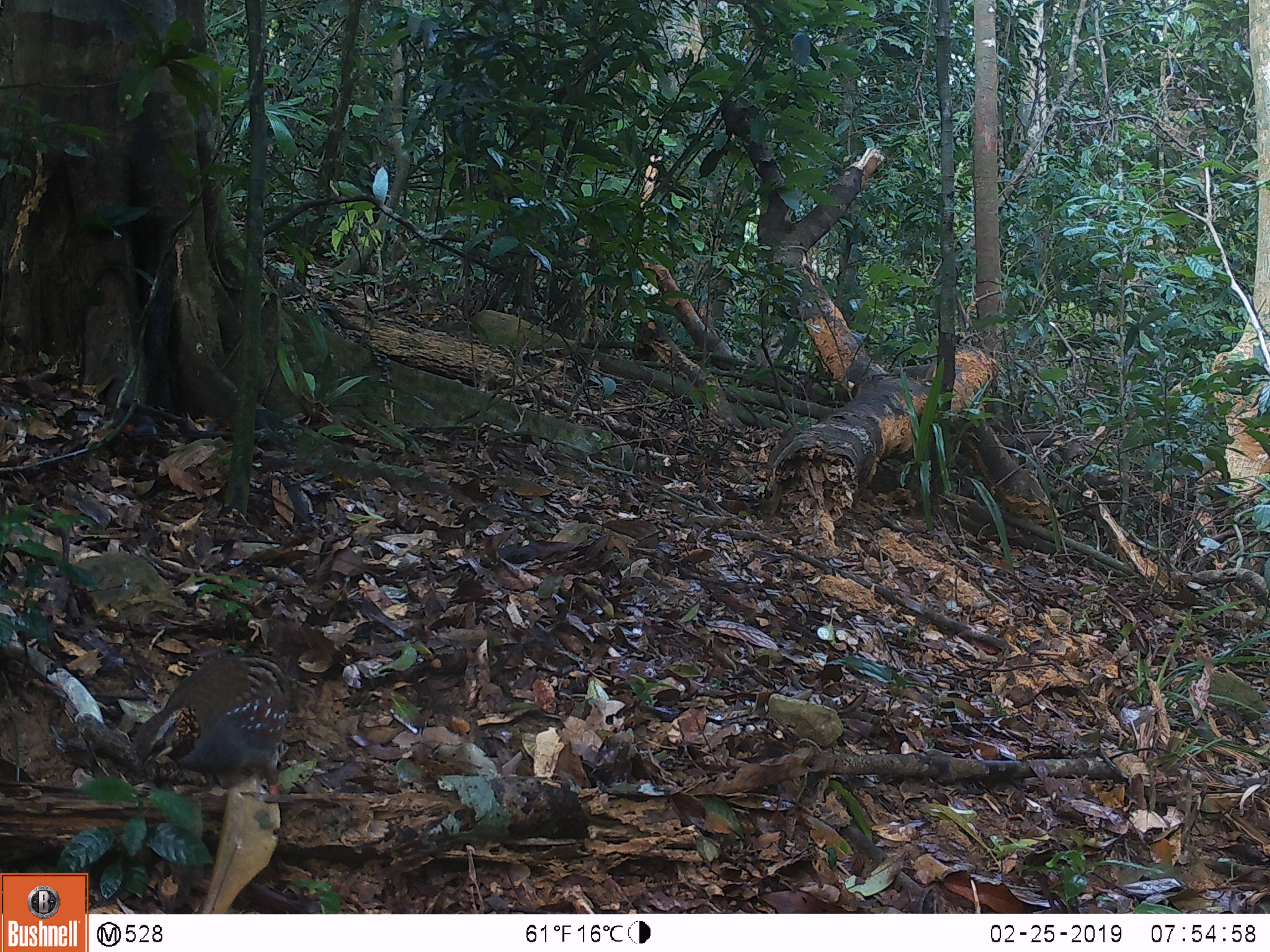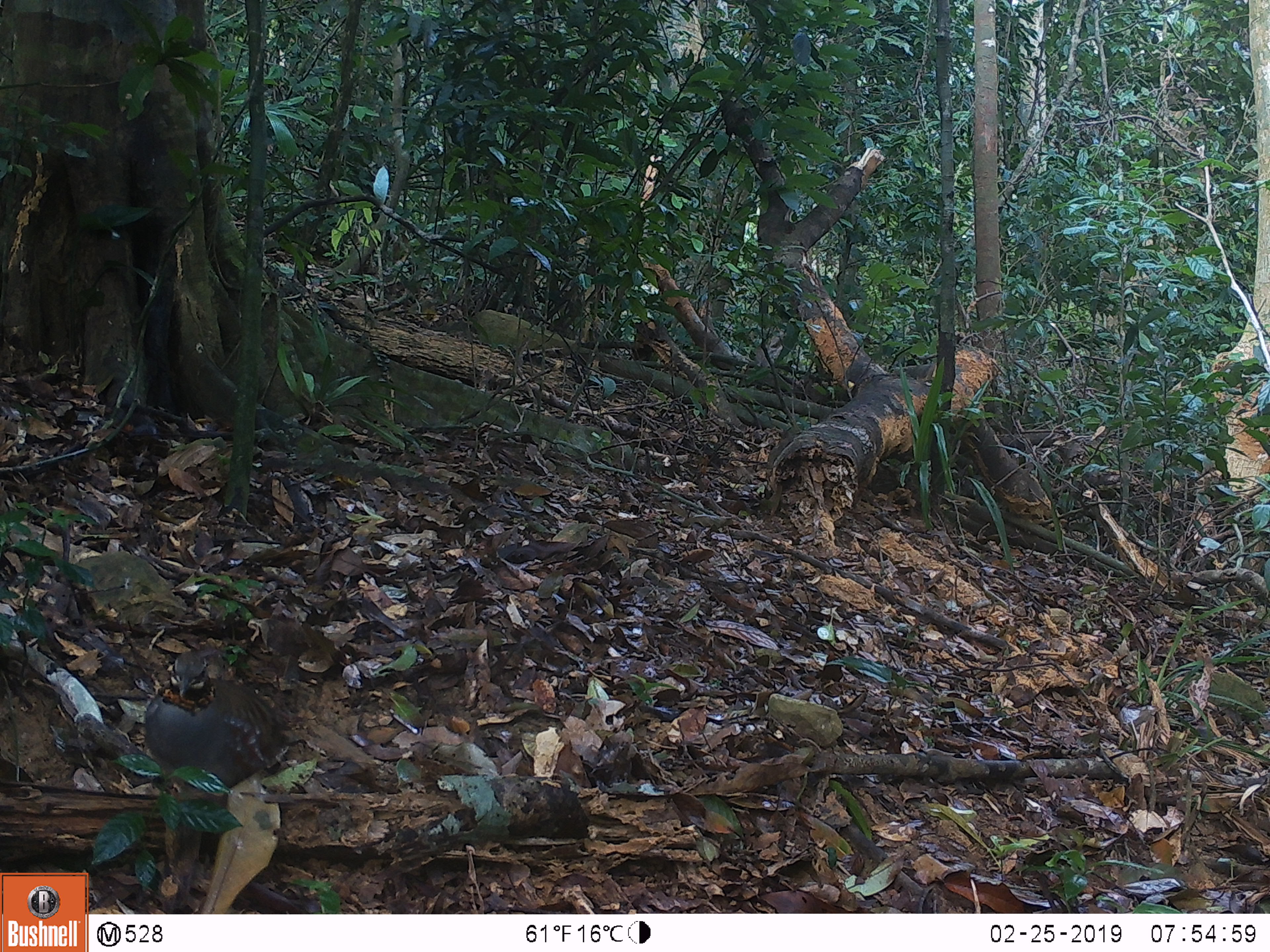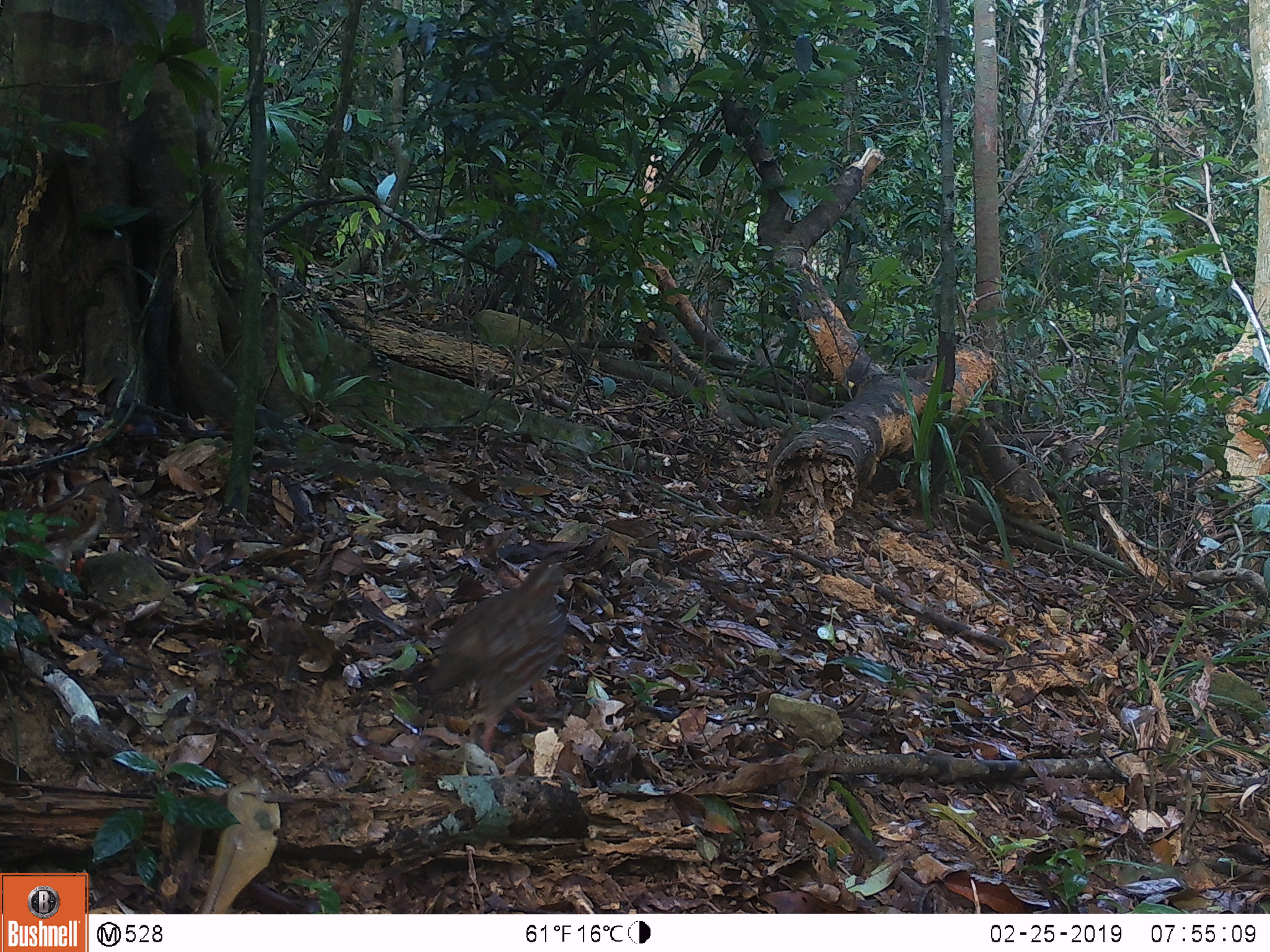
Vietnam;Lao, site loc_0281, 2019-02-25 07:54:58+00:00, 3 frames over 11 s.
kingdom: Animalia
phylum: Chordata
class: Aves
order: Galliformes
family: Phasianidae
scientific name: Phasianidae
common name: partridge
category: unidentified partridge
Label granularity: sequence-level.